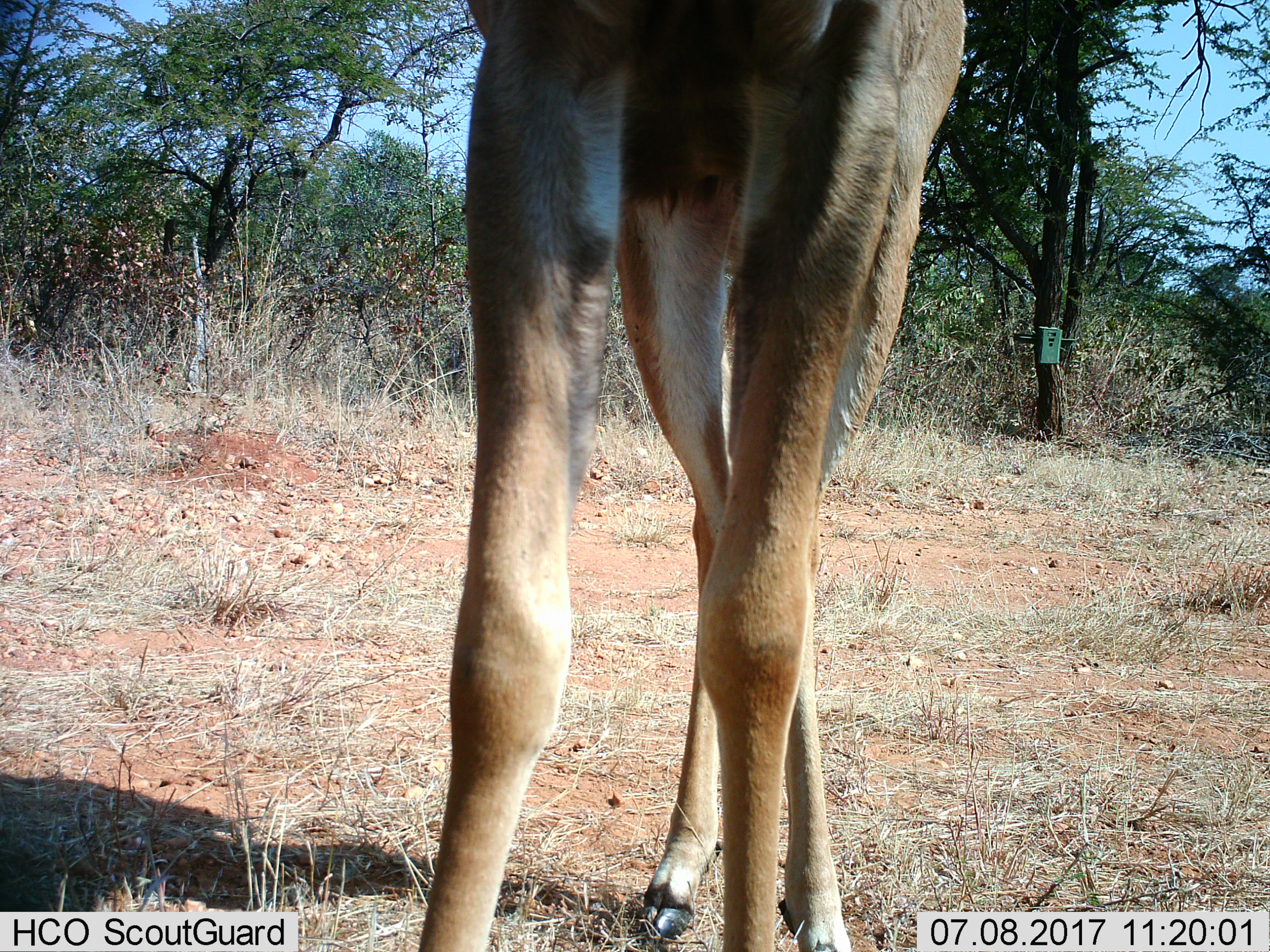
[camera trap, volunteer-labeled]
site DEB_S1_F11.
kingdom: Animalia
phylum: Chordata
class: Mammalia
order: Artiodactyla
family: Bovidae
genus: Aepyceros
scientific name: Aepyceros melampus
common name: impala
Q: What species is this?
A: Impala (Aepyceros melampus).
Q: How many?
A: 1.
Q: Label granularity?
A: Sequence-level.